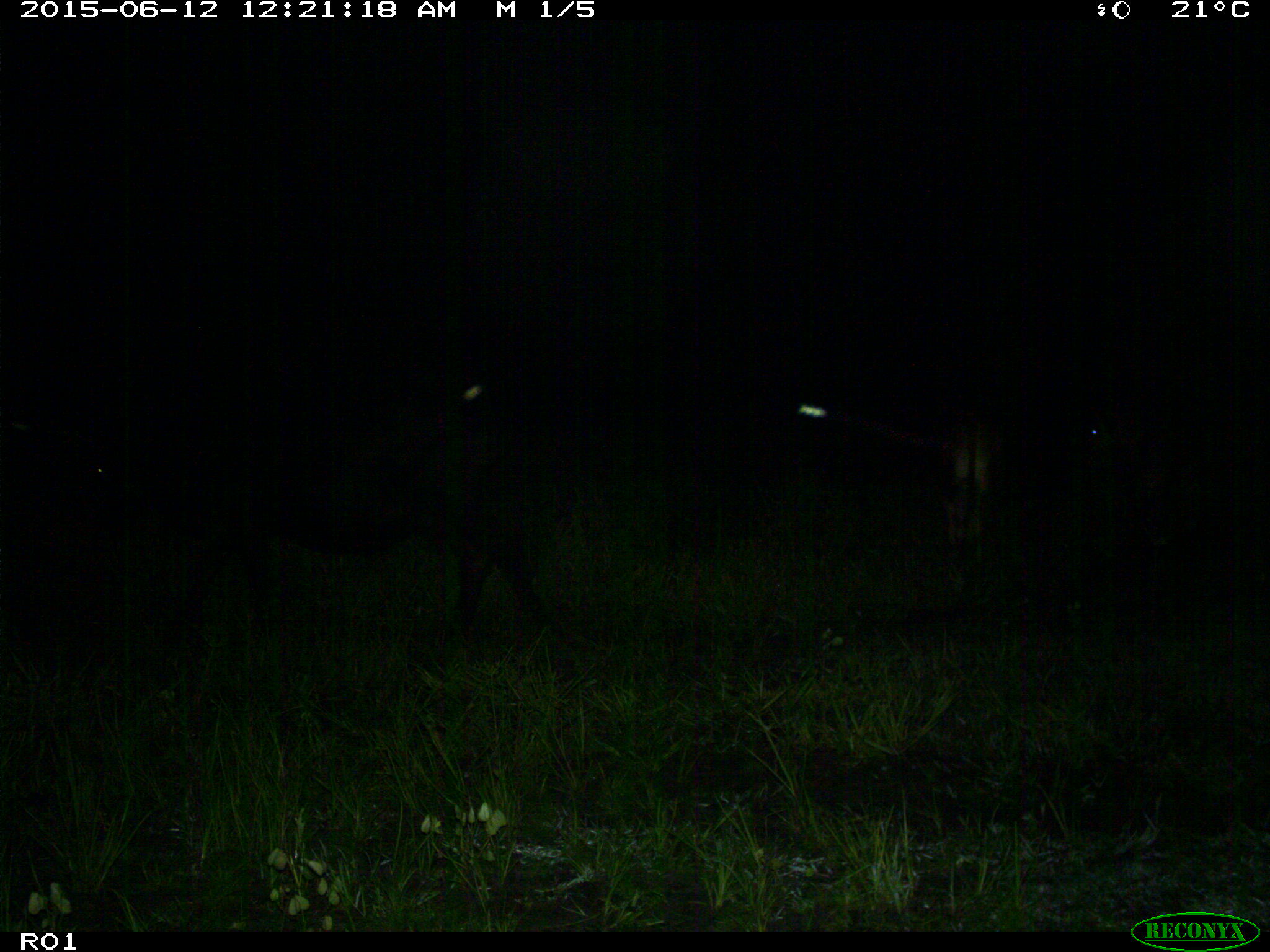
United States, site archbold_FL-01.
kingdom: Animalia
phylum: Chordata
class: Mammalia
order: Artiodactyla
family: Bovidae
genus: Bos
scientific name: Bos taurus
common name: domestic cow